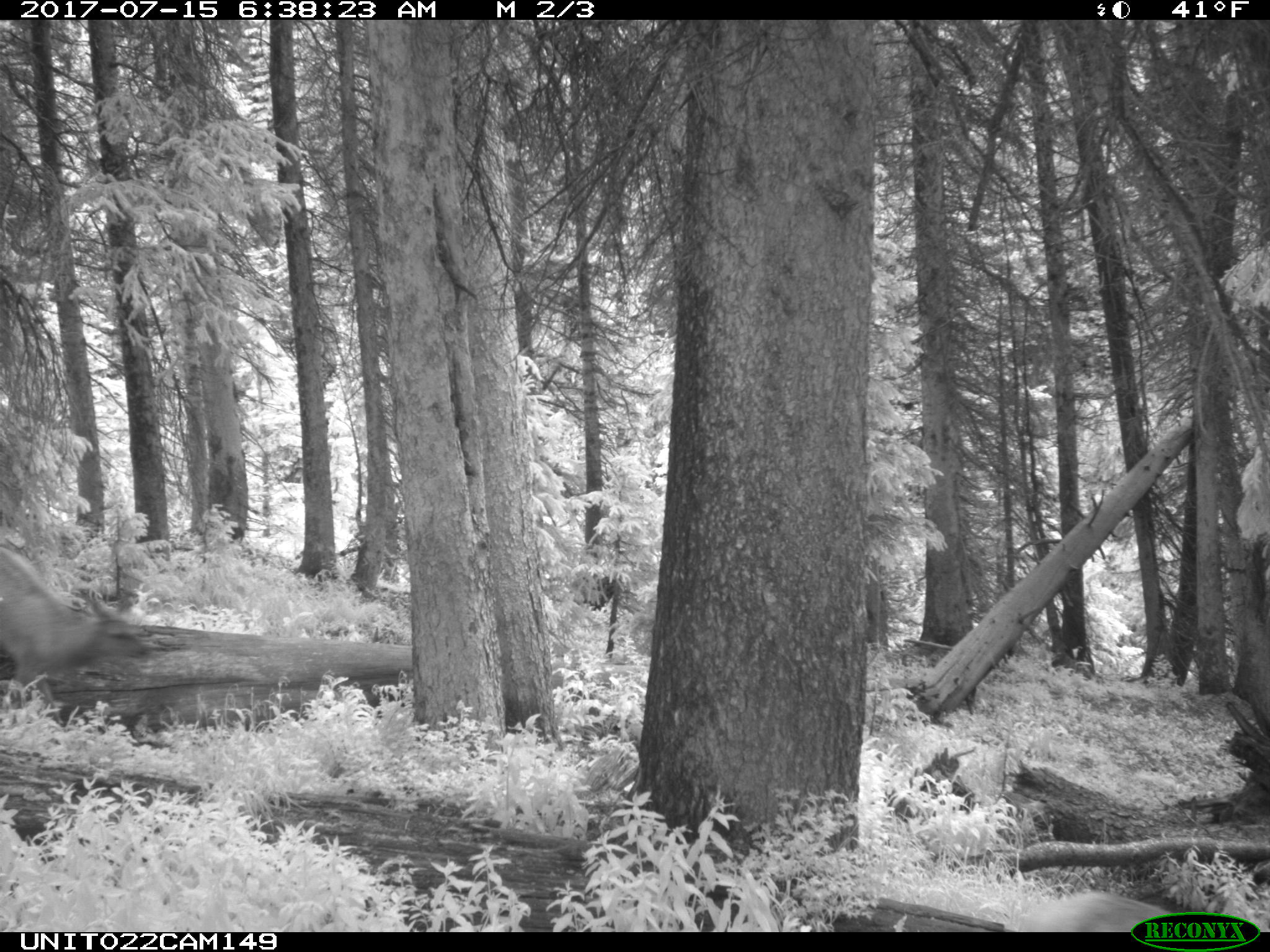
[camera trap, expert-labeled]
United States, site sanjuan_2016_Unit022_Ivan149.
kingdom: Animalia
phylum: Chordata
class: Mammalia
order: Artiodactyla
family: Cervidae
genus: Cervus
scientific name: Cervus elaphus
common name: red deer